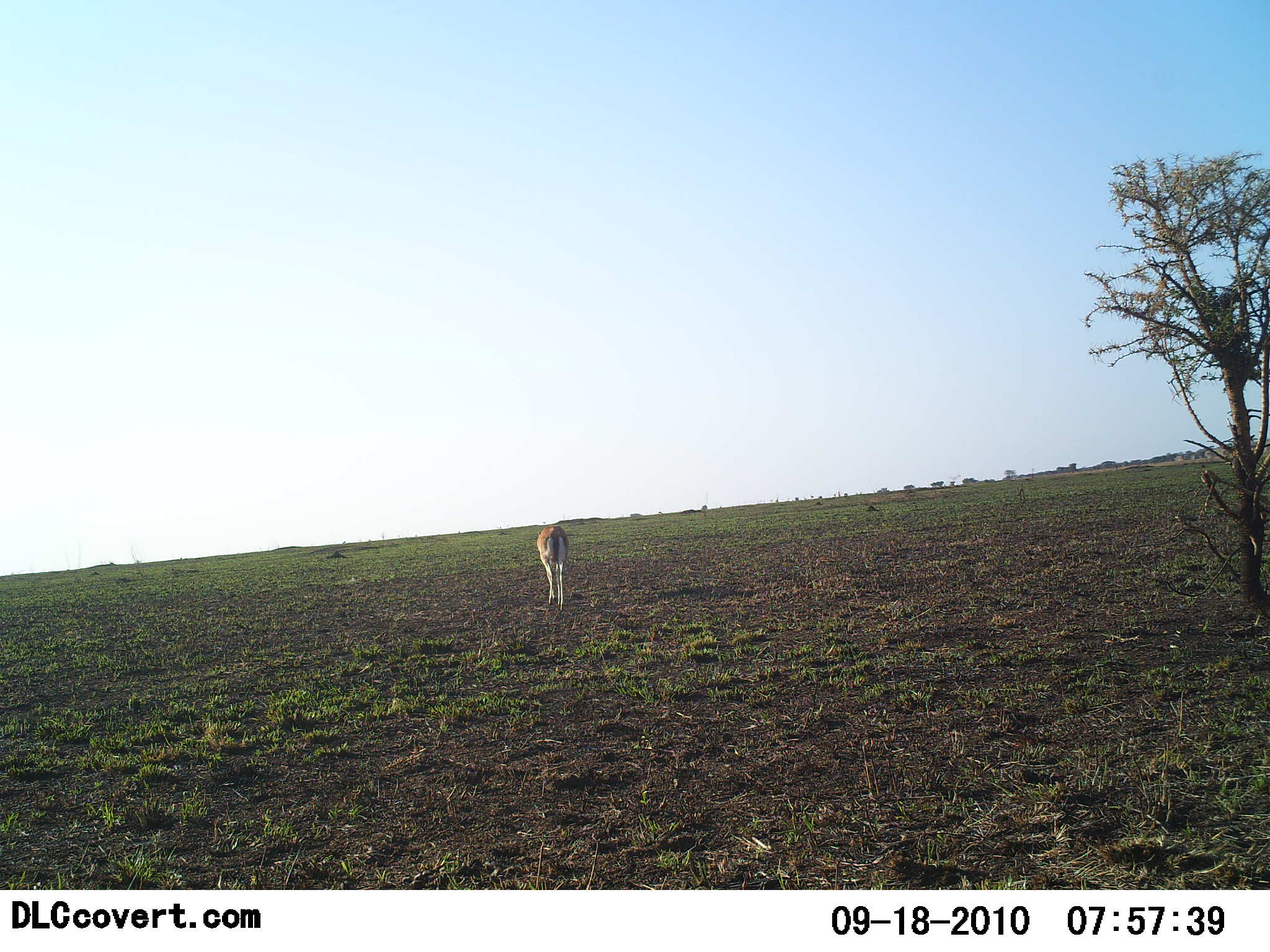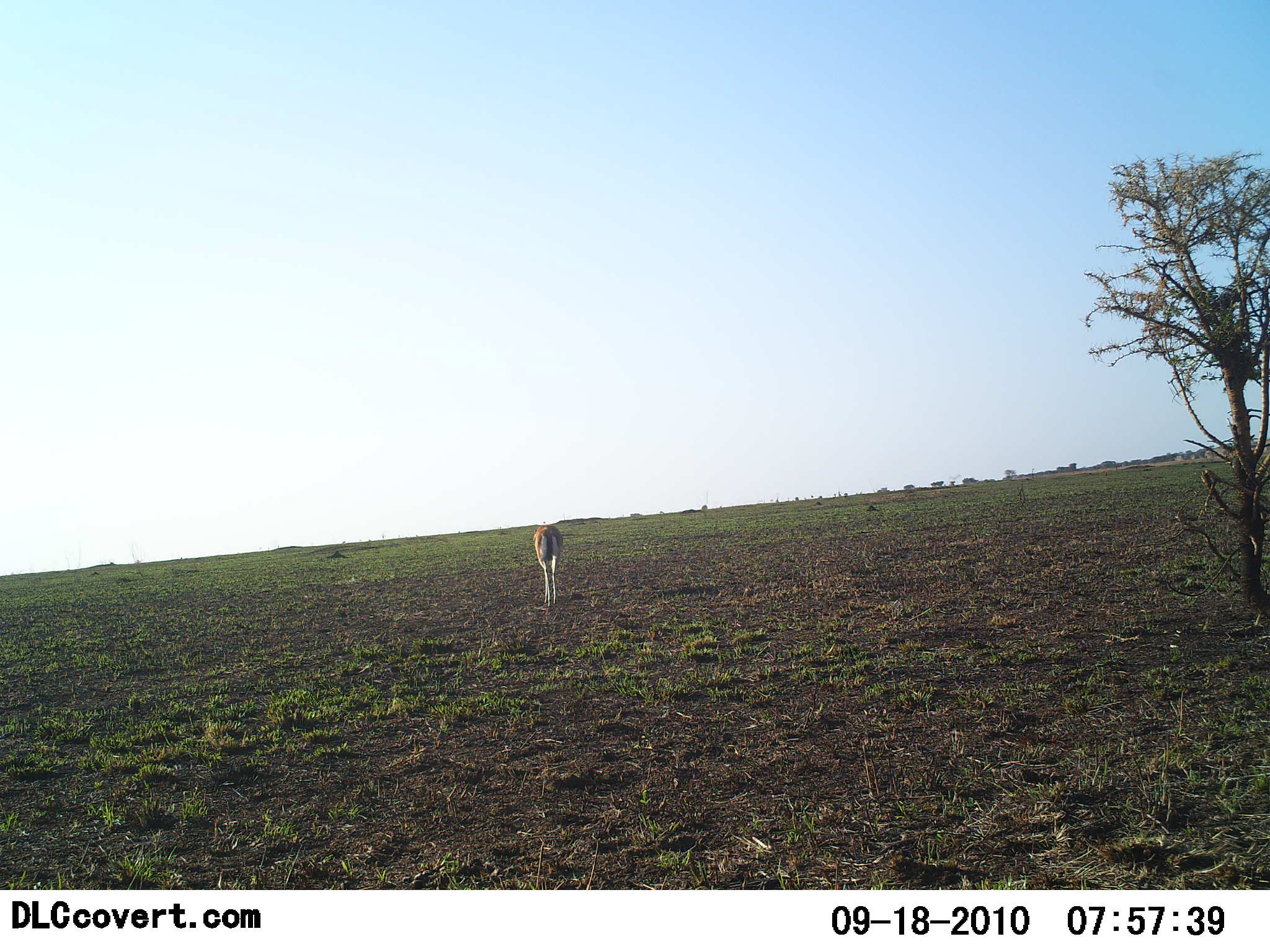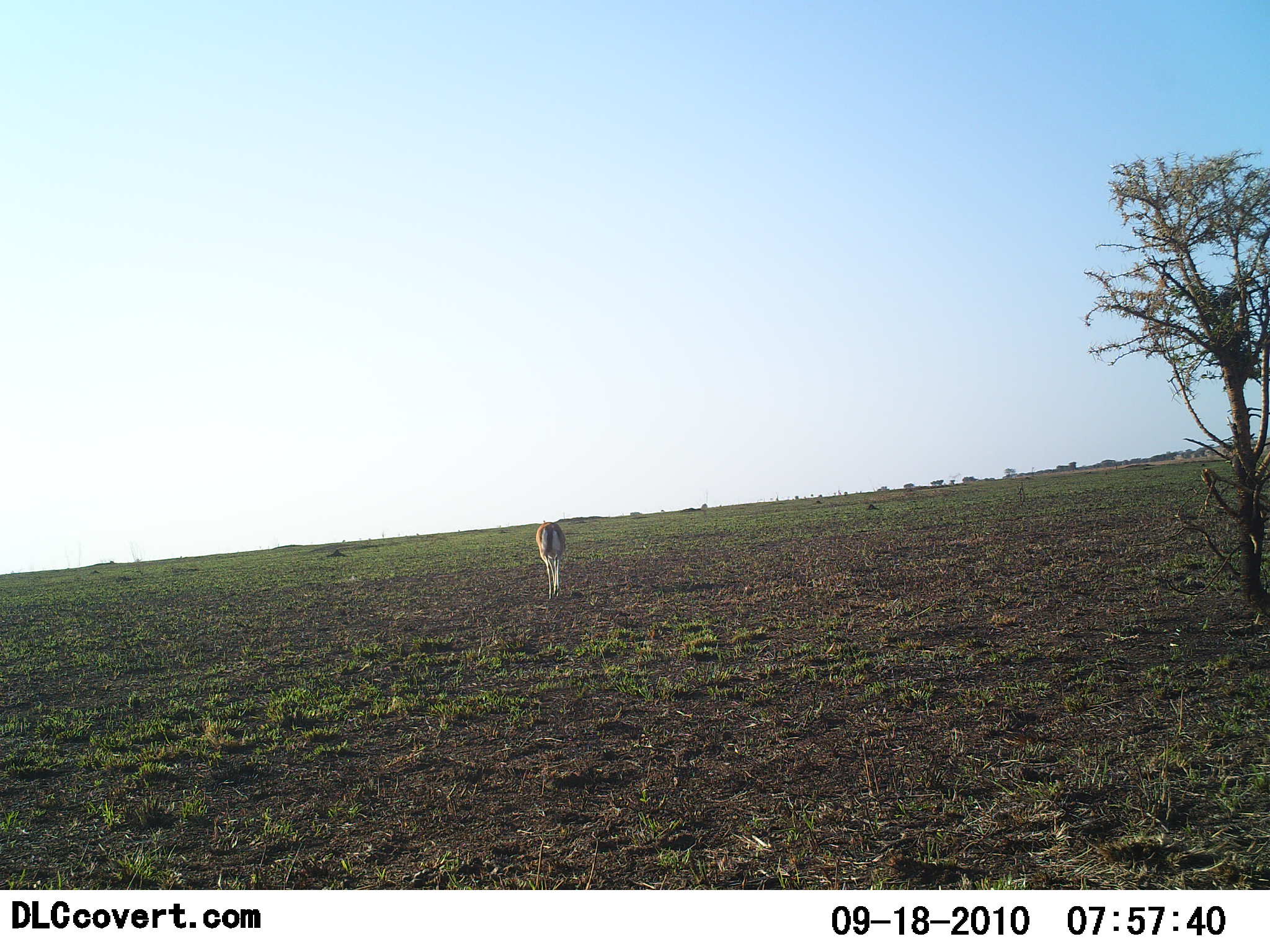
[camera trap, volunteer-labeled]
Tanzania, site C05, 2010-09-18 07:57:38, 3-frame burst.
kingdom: Animalia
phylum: Chordata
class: Mammalia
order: Artiodactyla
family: Bovidae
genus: Eudorcas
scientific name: Eudorcas thomsonii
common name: thomson's gazelle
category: gazellethomsons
Gazellethomsons (thomson's gazelle) (Eudorcas thomsonii), count 1. Behavior (volunteer vote fractions): standing 0%, resting 0%, moving 91%, interacting 0%. Young present (vote fraction): 0%. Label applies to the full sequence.